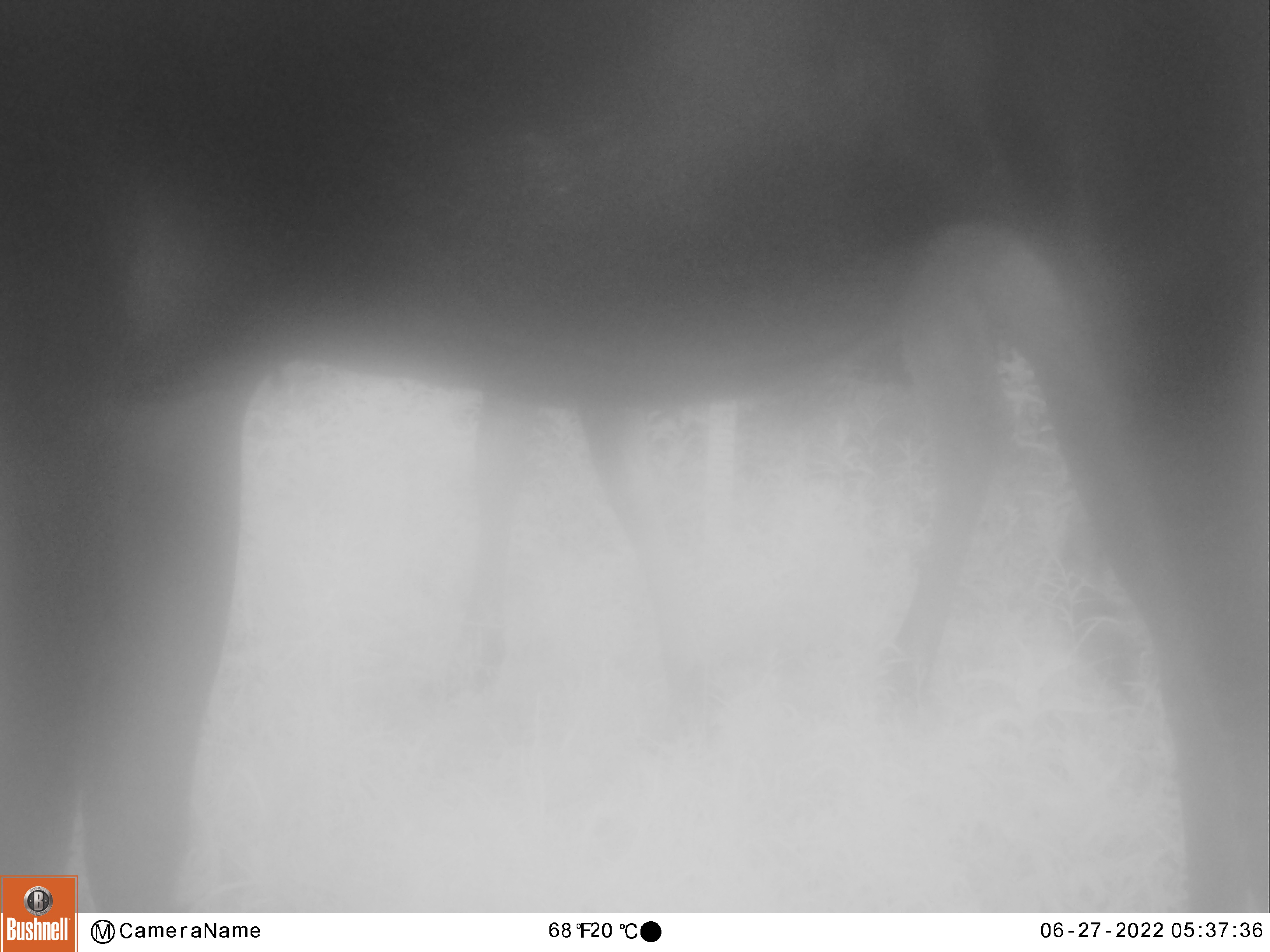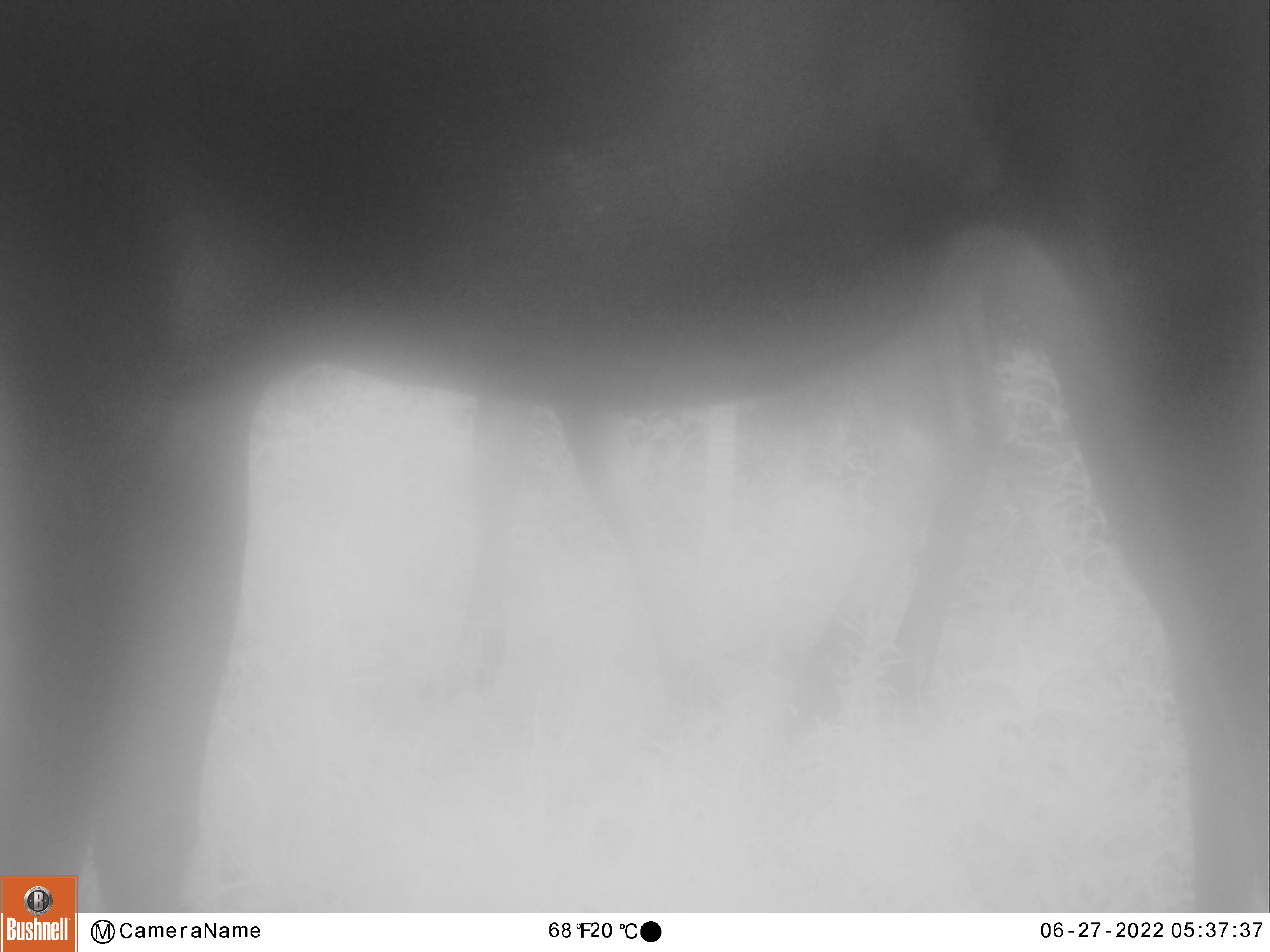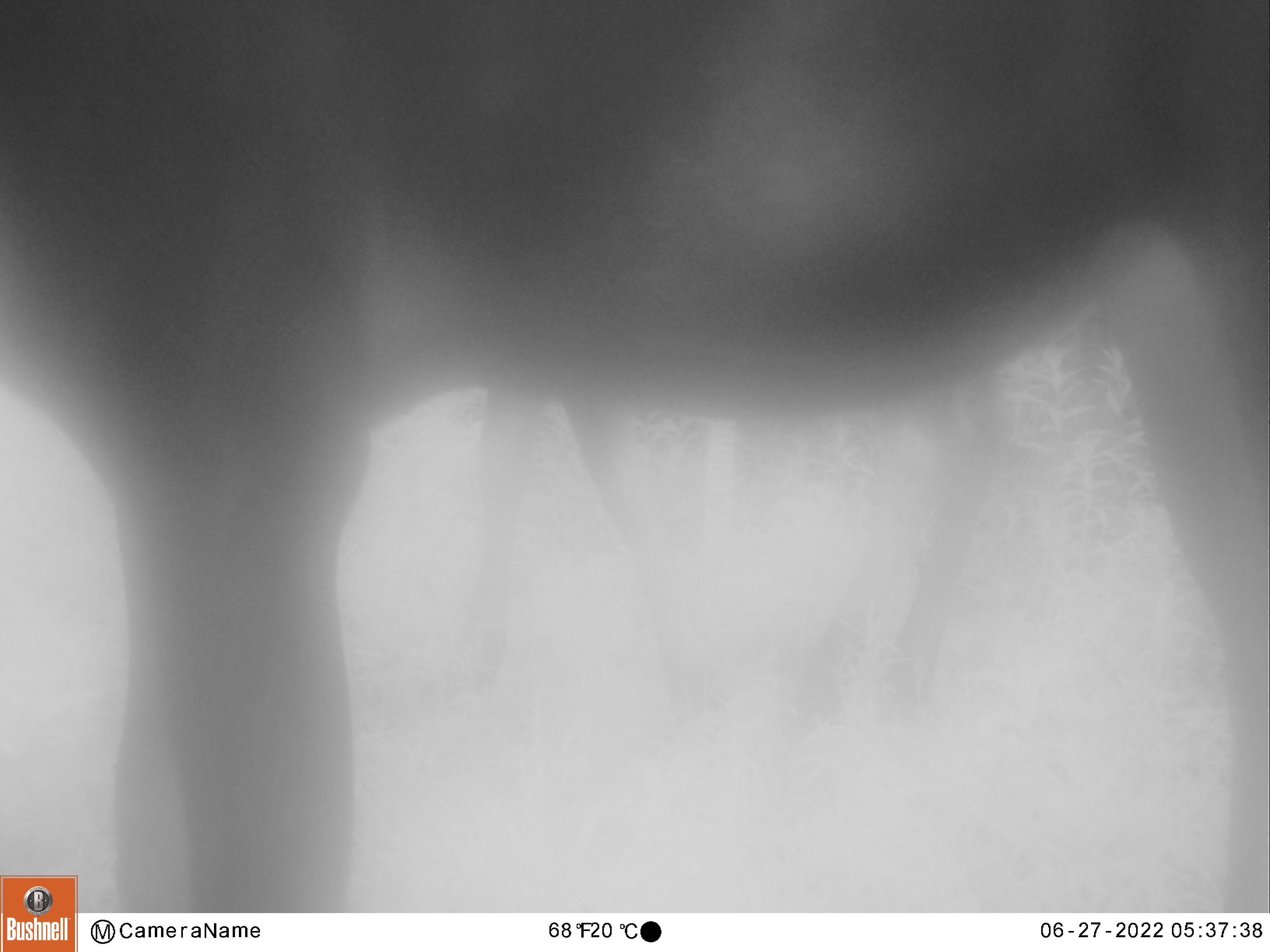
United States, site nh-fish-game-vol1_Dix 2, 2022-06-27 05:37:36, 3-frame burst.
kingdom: Animalia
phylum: Chordata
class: Mammalia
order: Artiodactyla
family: Cervidae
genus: Alces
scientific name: Alces alces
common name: moose